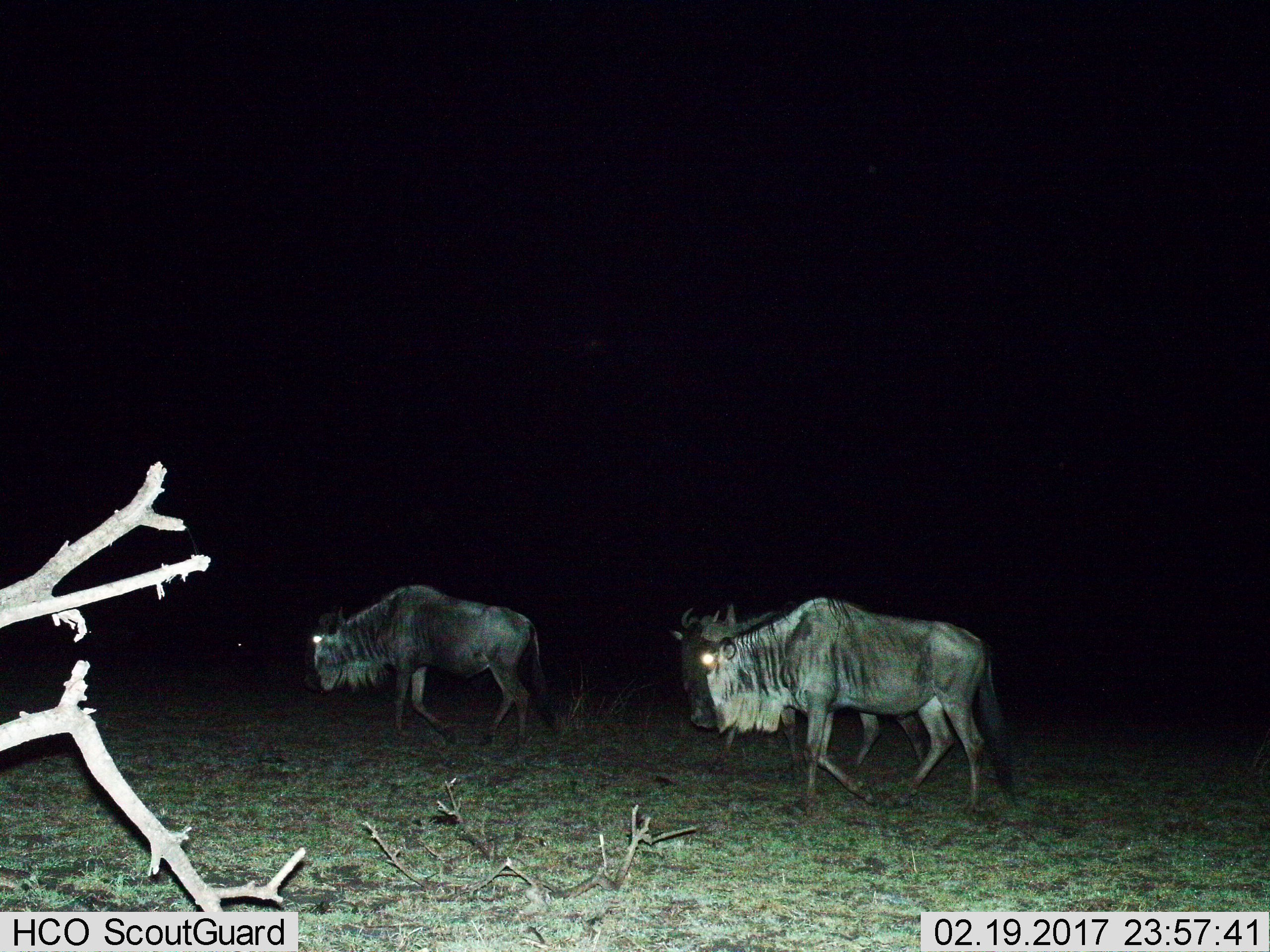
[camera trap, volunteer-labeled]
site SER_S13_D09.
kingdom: Animalia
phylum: Chordata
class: Mammalia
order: Artiodactyla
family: Bovidae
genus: Connochaetes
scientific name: Connochaetes taurinus taurinus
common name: blue wildebeest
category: wildebeestblue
Wildebeestblue (blue wildebeest) (Connochaetes taurinus taurinus), count 3. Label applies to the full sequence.